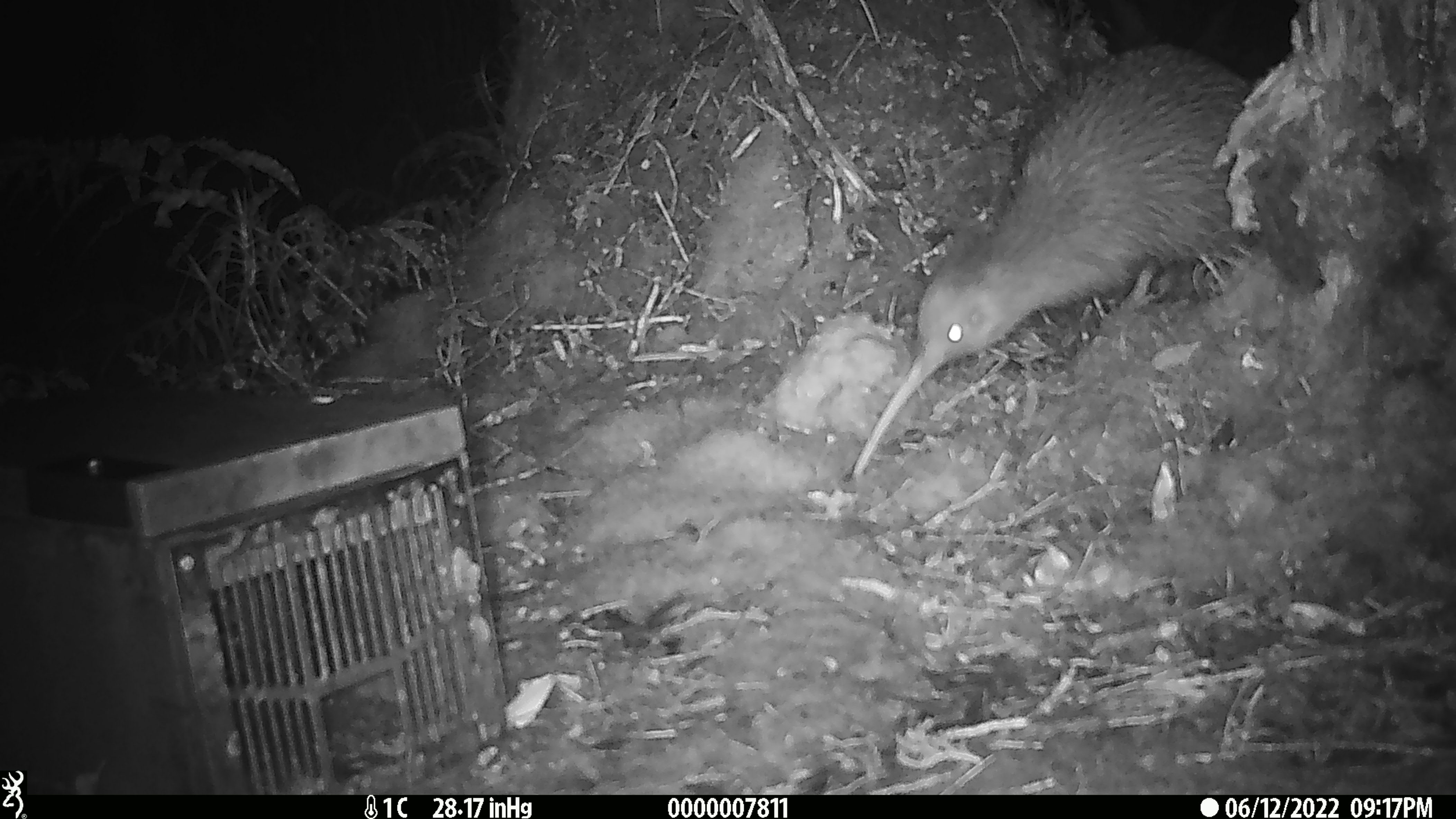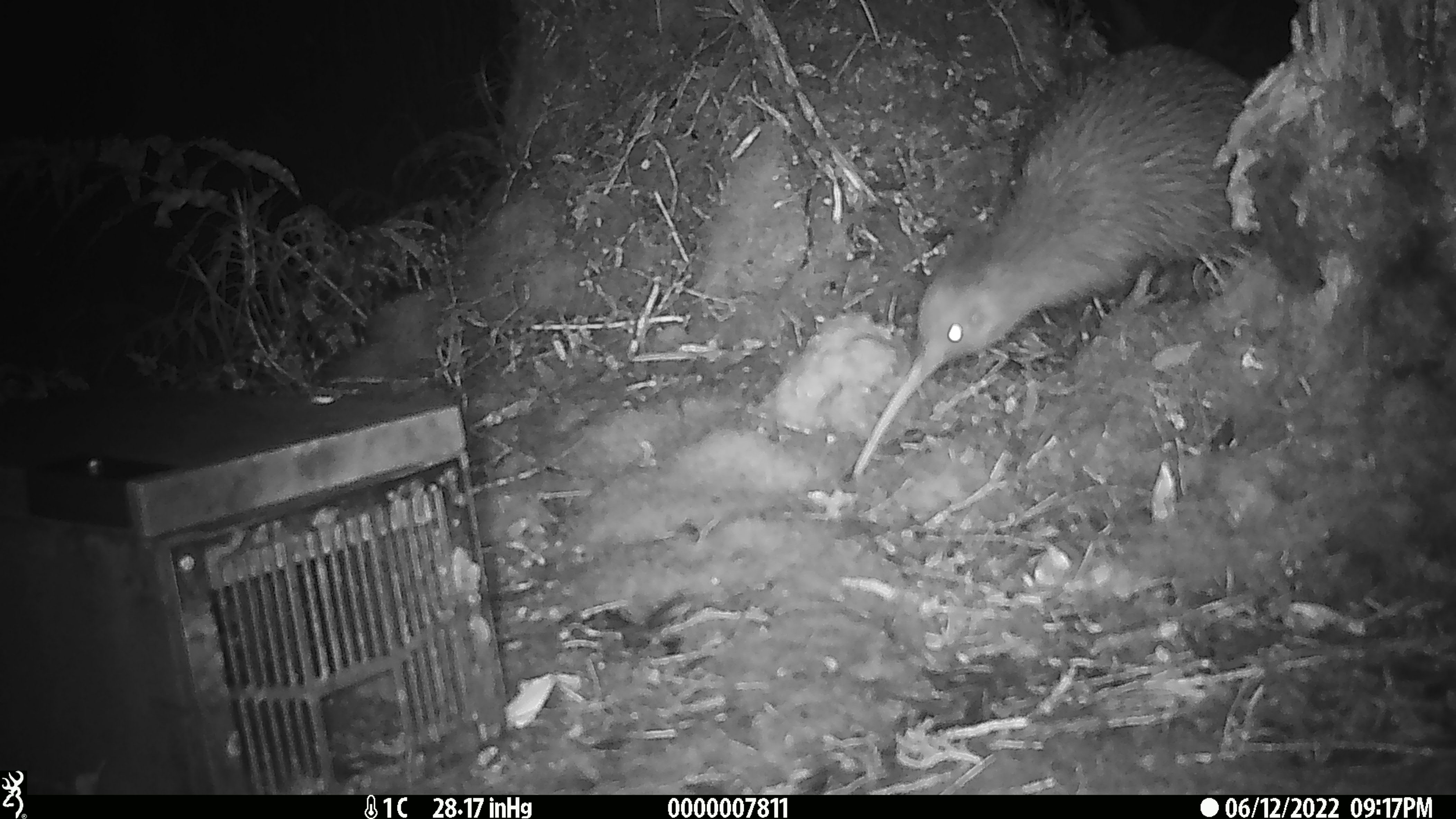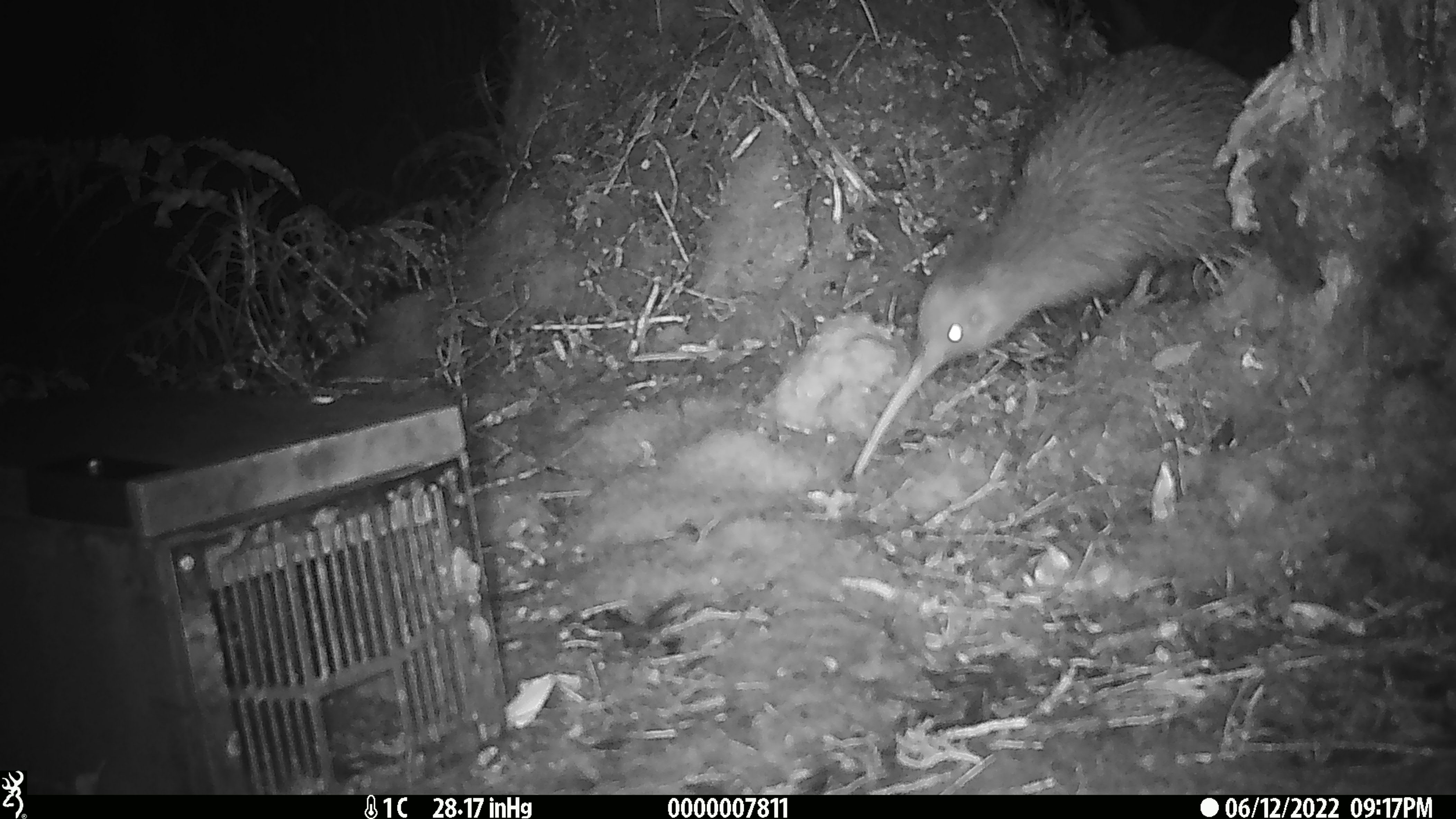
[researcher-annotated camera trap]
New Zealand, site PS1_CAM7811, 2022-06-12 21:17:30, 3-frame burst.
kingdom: Animalia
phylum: Chordata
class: Aves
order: Apterygiformes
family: Apterygidae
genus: Apteryx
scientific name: Apteryx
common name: kiwi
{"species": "kiwi (Apteryx)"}